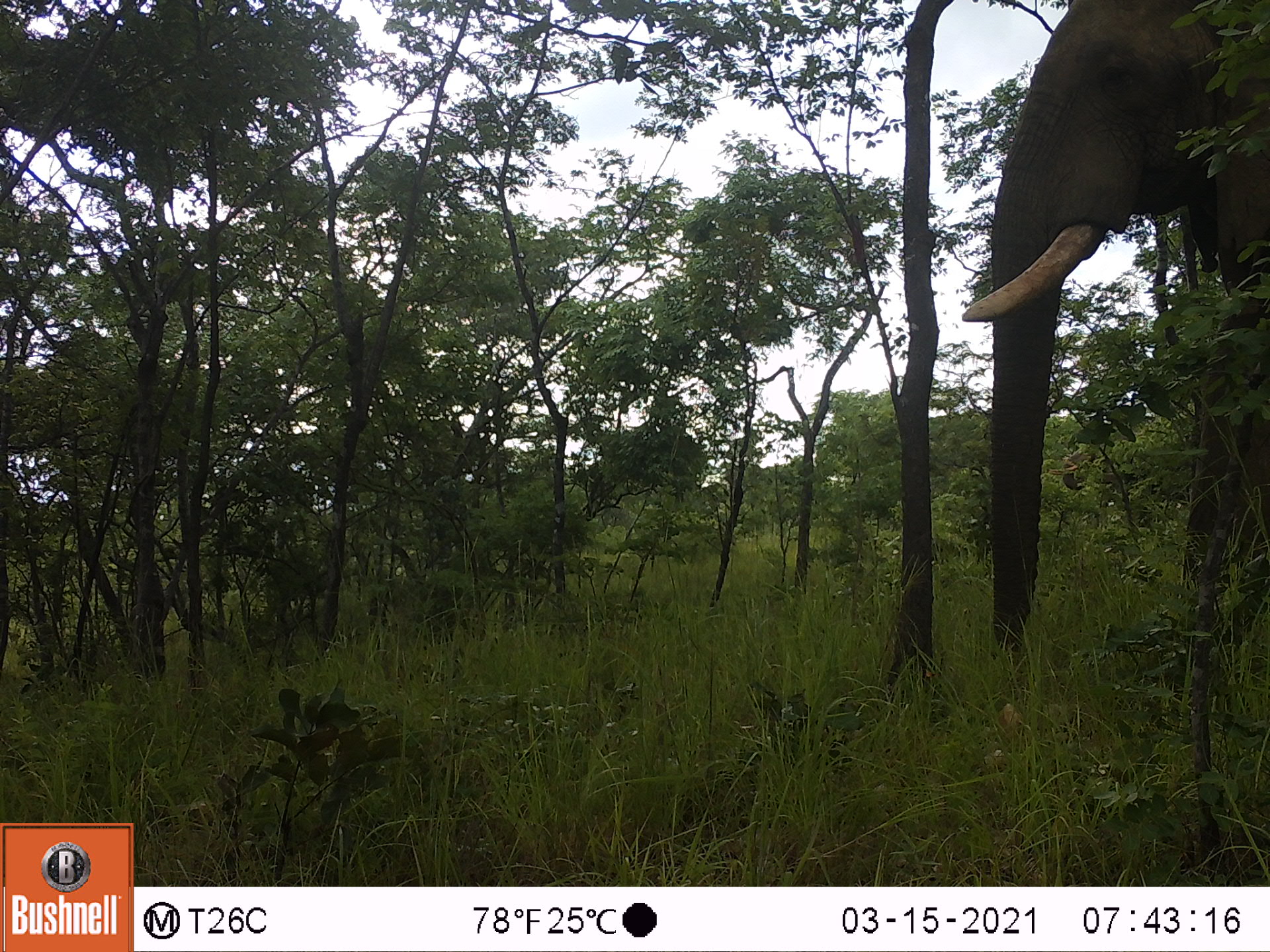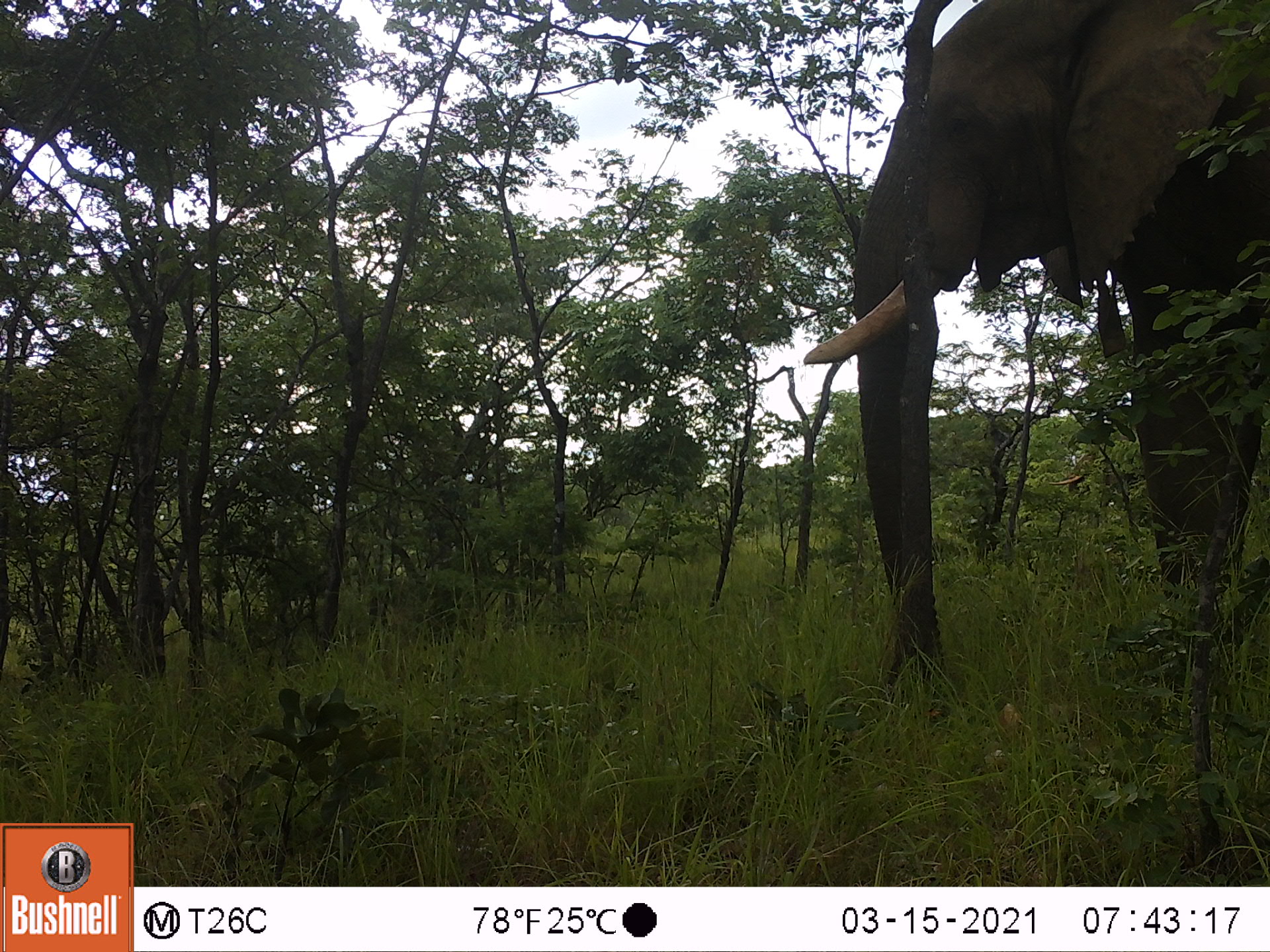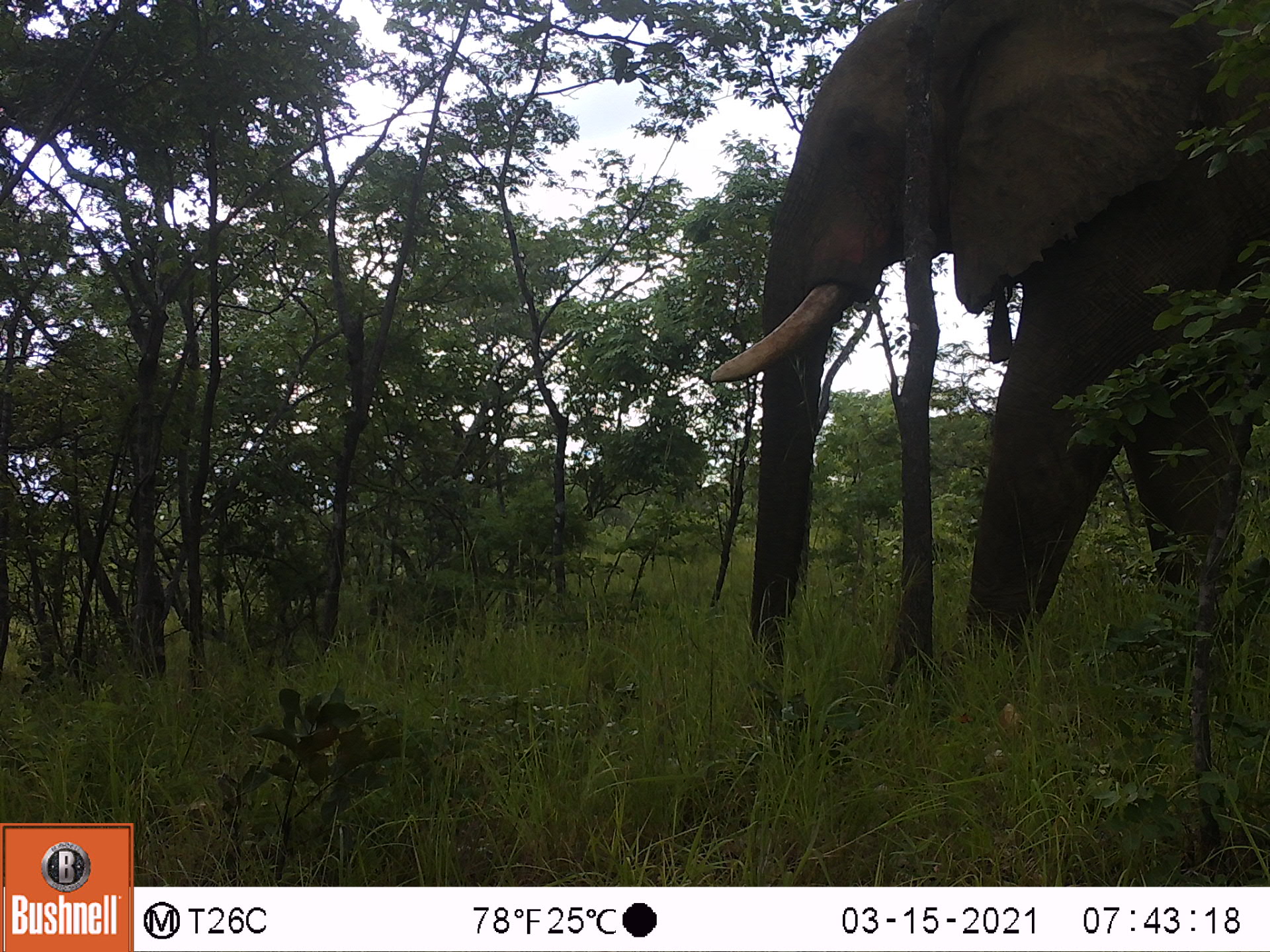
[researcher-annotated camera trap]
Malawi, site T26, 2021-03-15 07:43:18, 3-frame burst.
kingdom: Animalia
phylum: Chordata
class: Mammalia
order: Proboscidea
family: Elephantidae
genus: Loxodonta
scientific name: Loxodonta africana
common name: african savanna elephant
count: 1